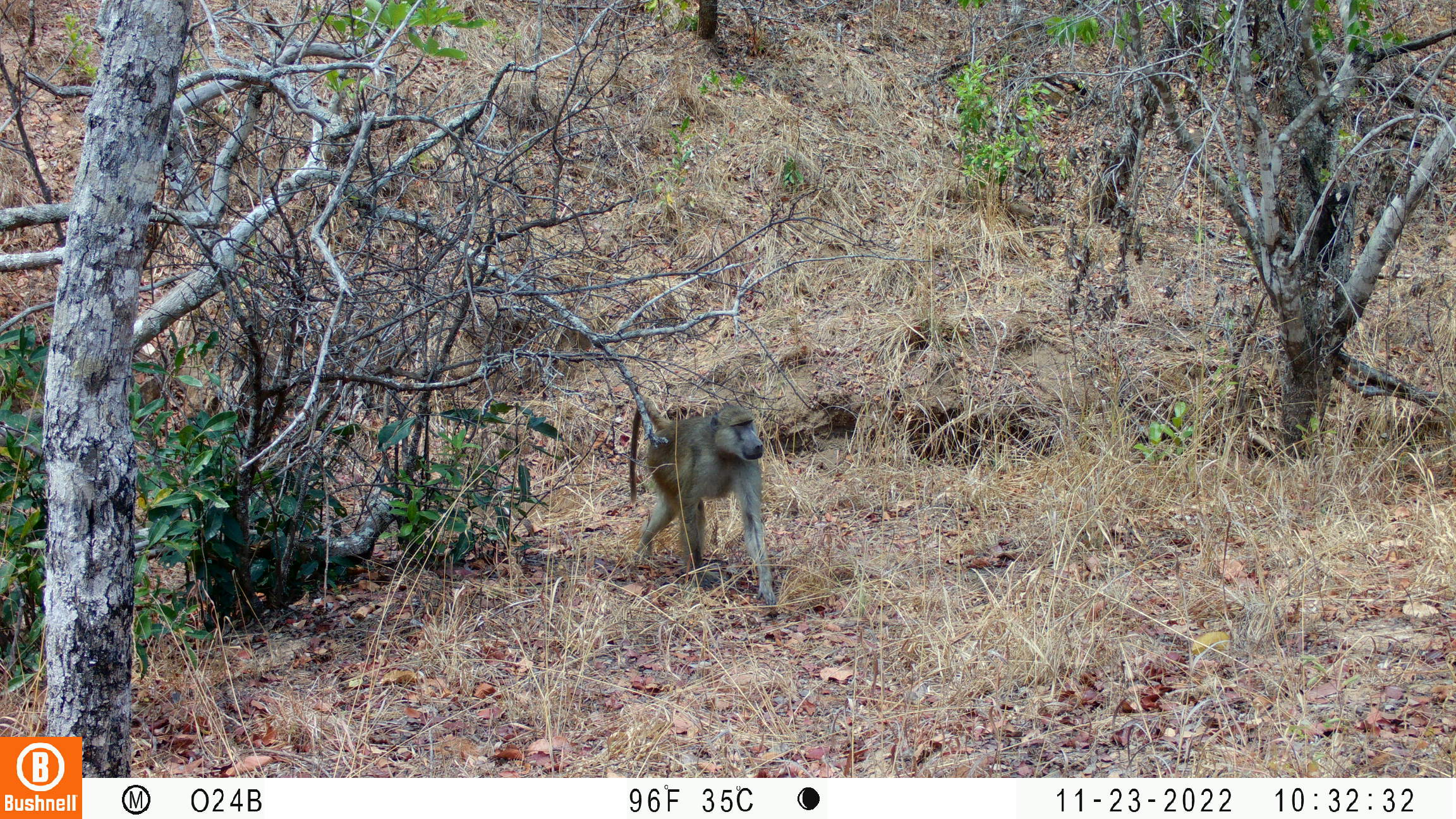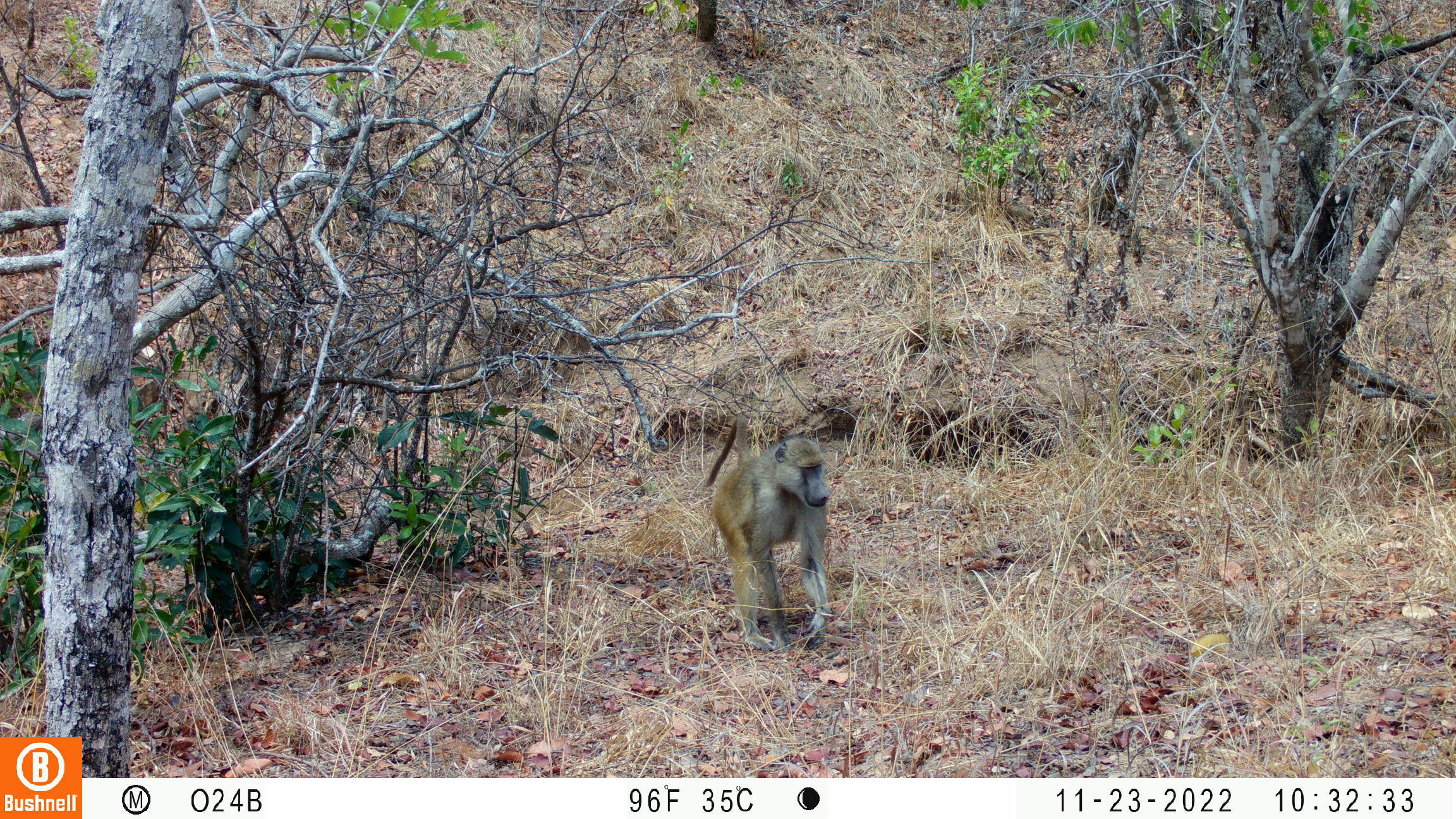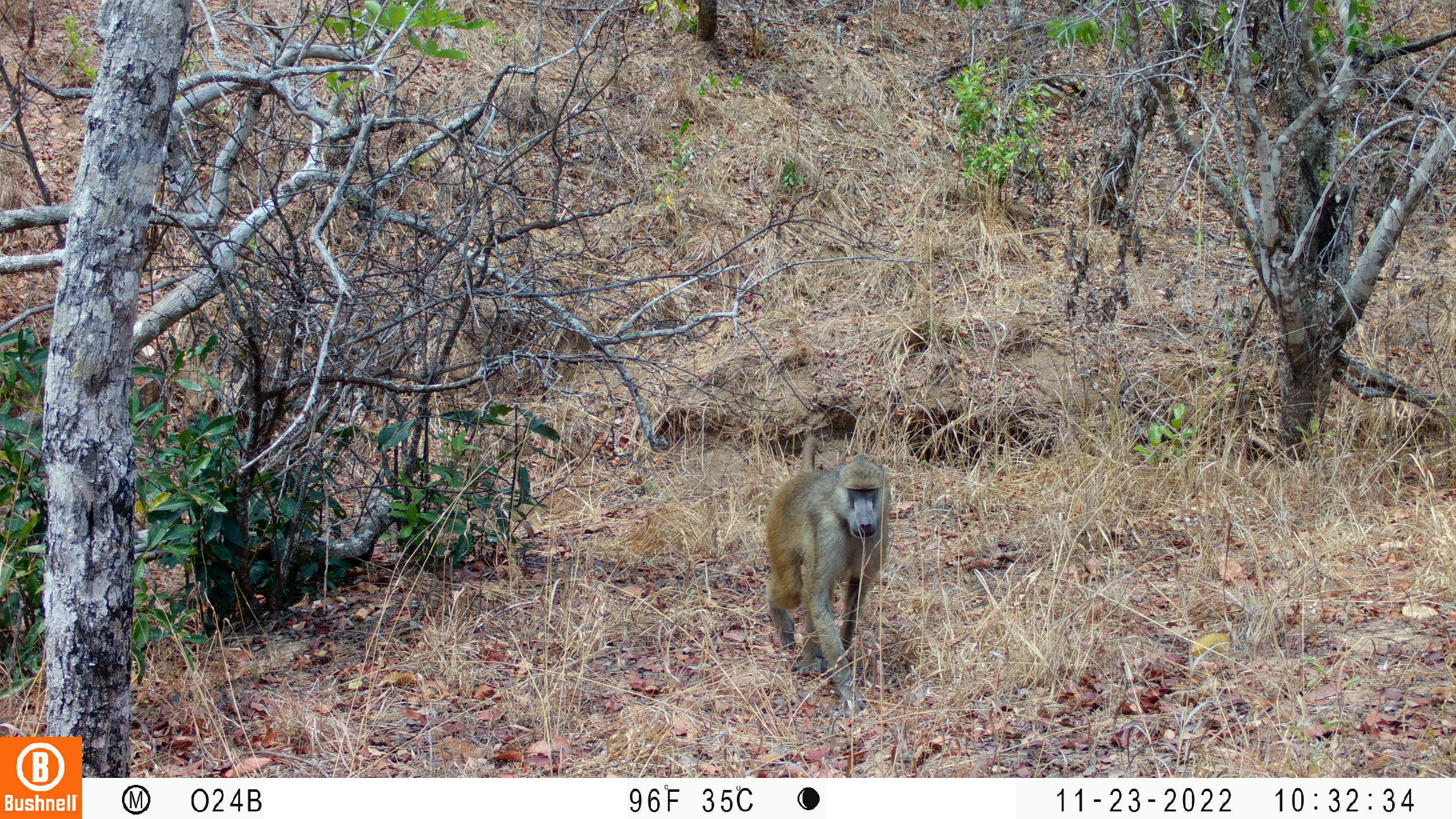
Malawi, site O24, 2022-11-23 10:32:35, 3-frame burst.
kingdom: Animalia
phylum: Chordata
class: Mammalia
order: Primates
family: Cercopithecidae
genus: Papio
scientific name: Papio cynocephalus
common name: yellow baboon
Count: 1.